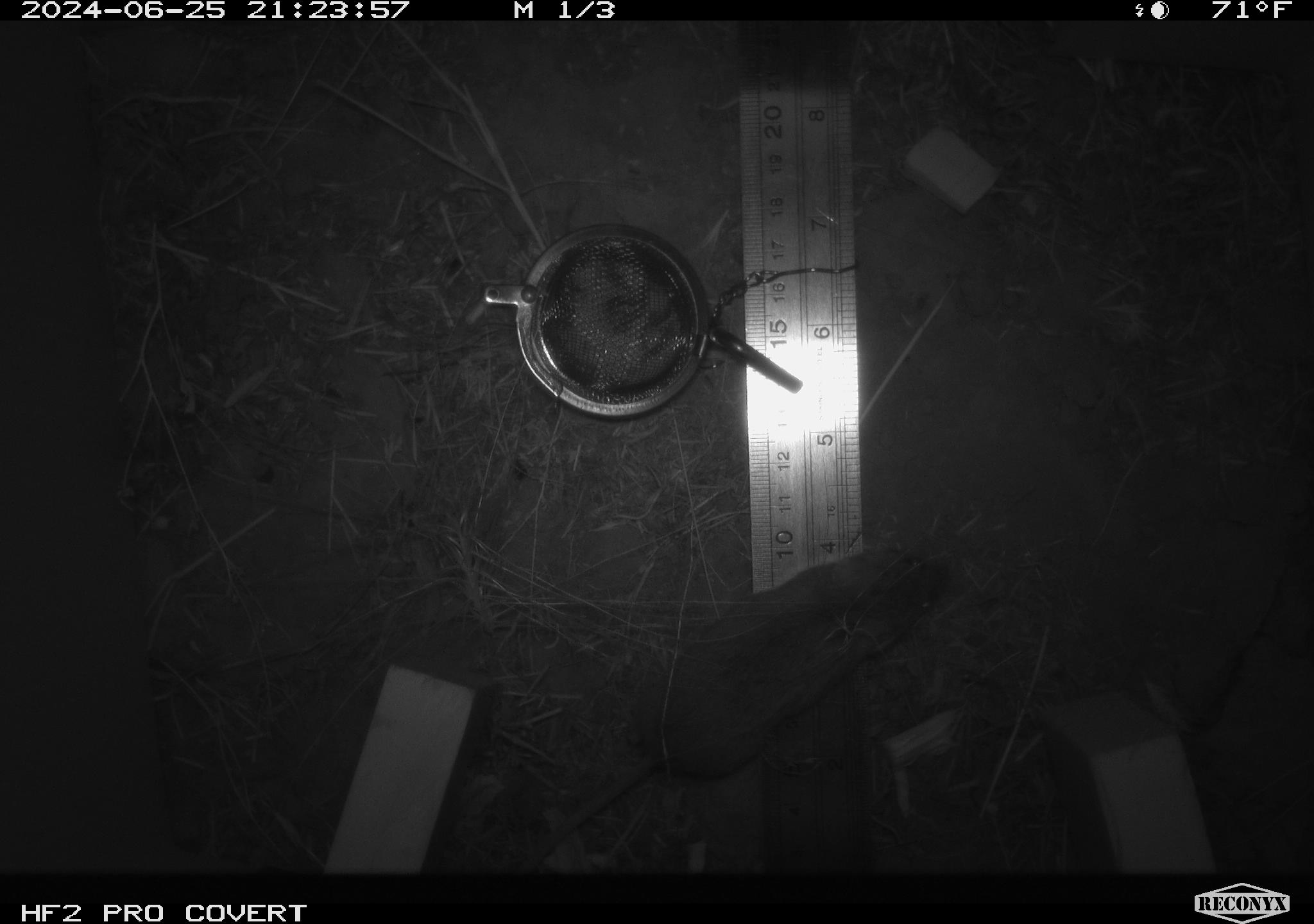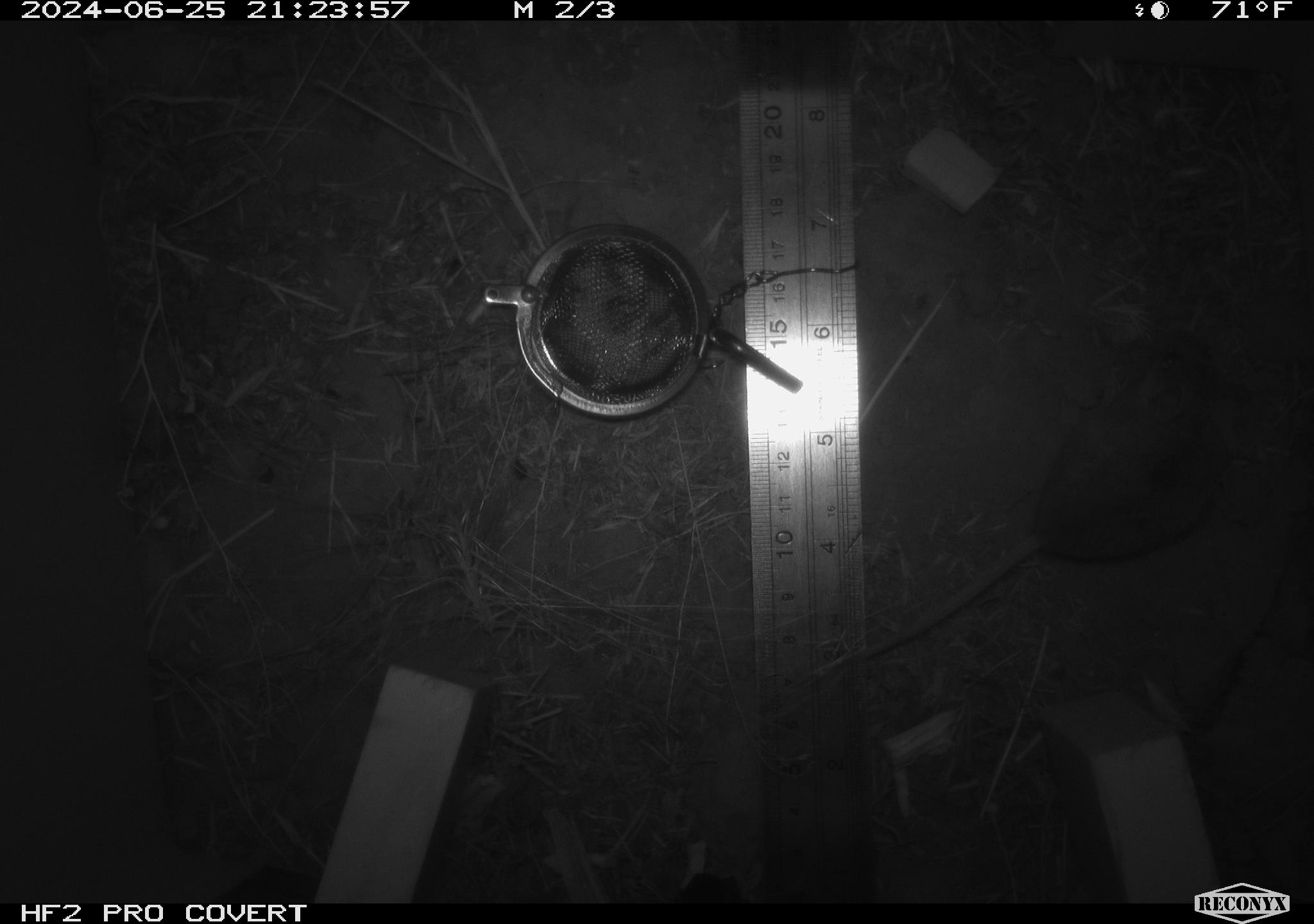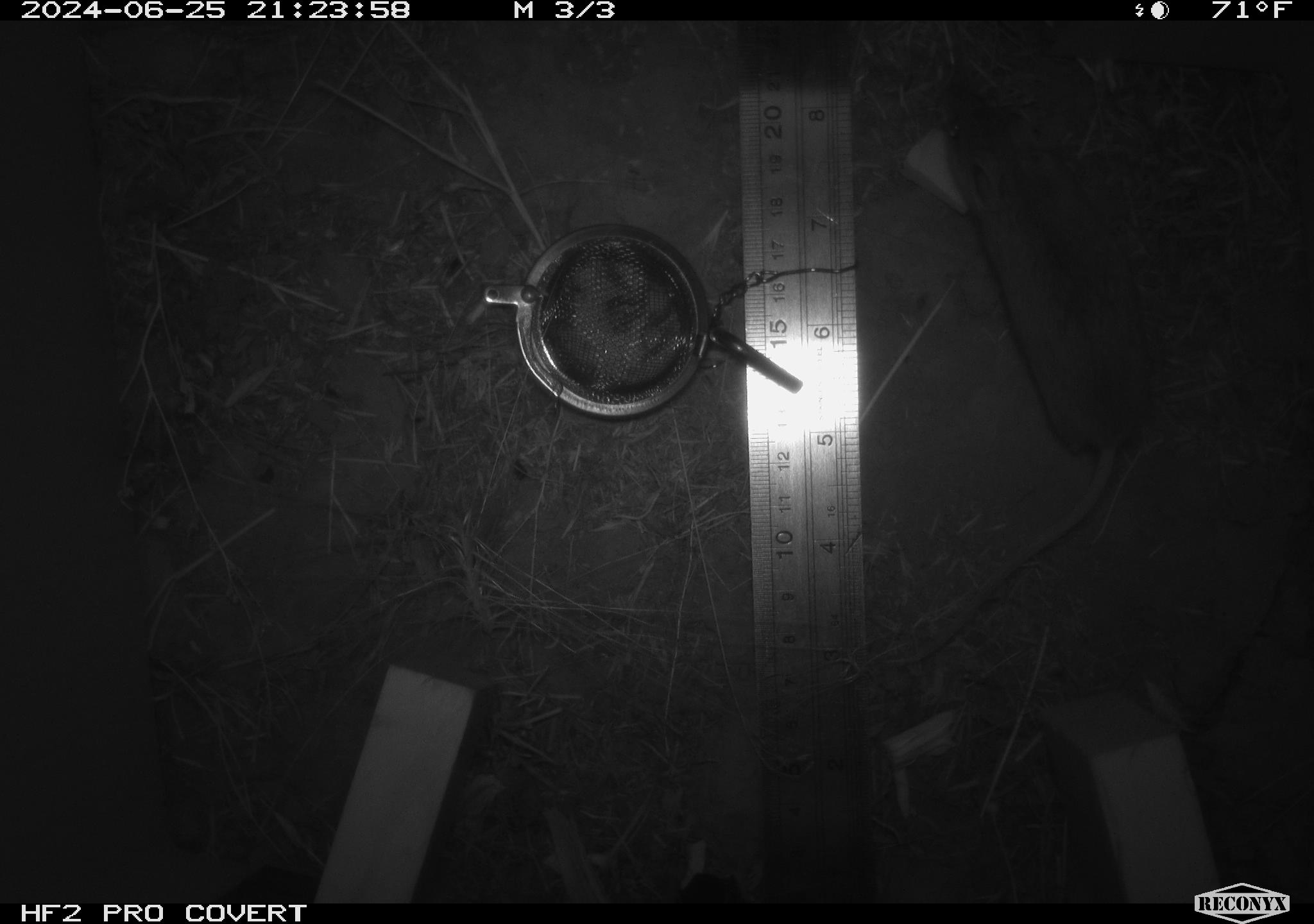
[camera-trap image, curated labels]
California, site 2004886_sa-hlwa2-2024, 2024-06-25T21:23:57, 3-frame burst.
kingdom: Animalia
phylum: Chordata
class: Mammalia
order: Rodentia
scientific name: Rodentia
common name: mouse species